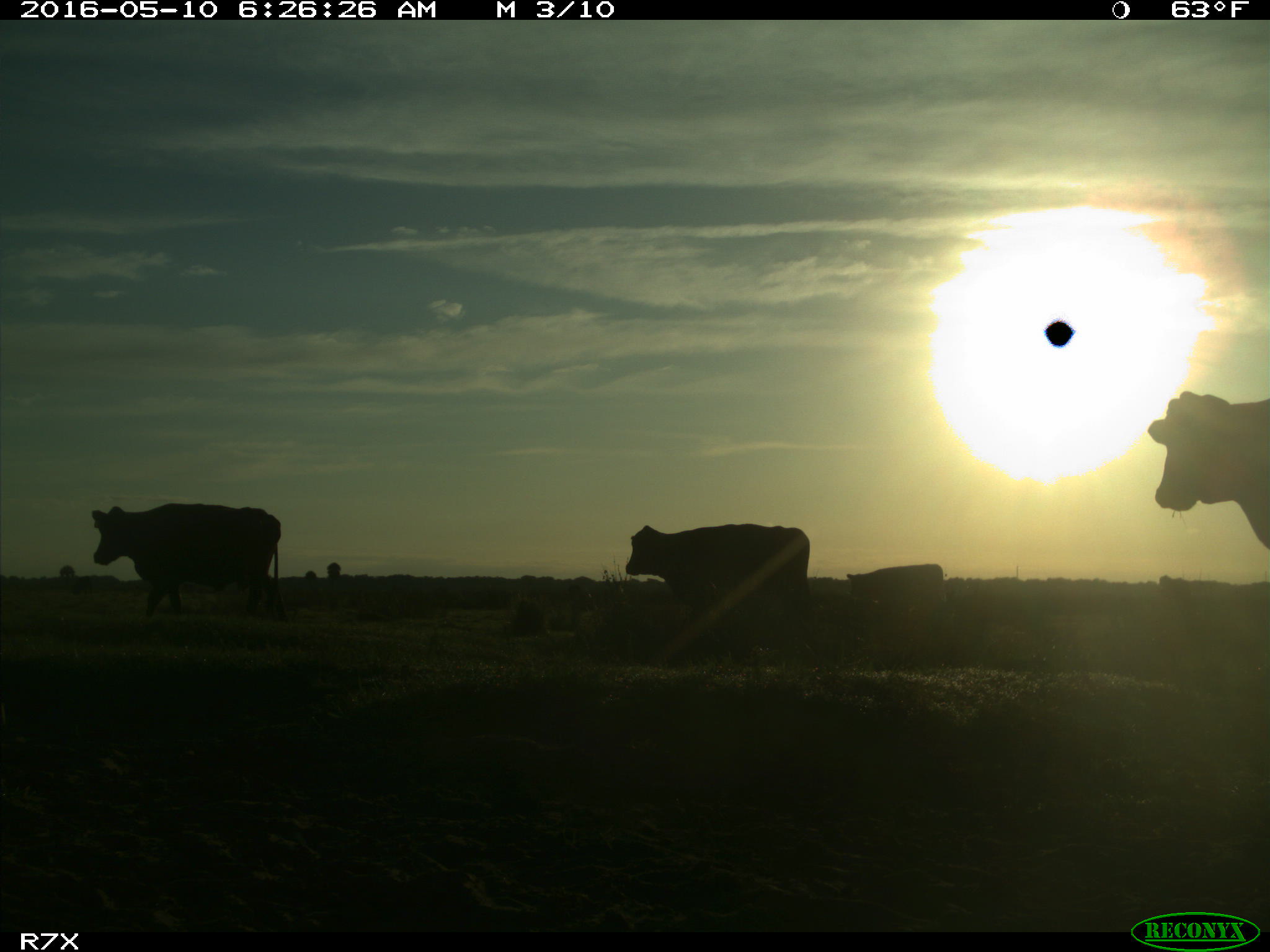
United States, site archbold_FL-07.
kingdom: Animalia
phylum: Chordata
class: Mammalia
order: Artiodactyla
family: Bovidae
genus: Bos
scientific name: Bos taurus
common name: domestic cow